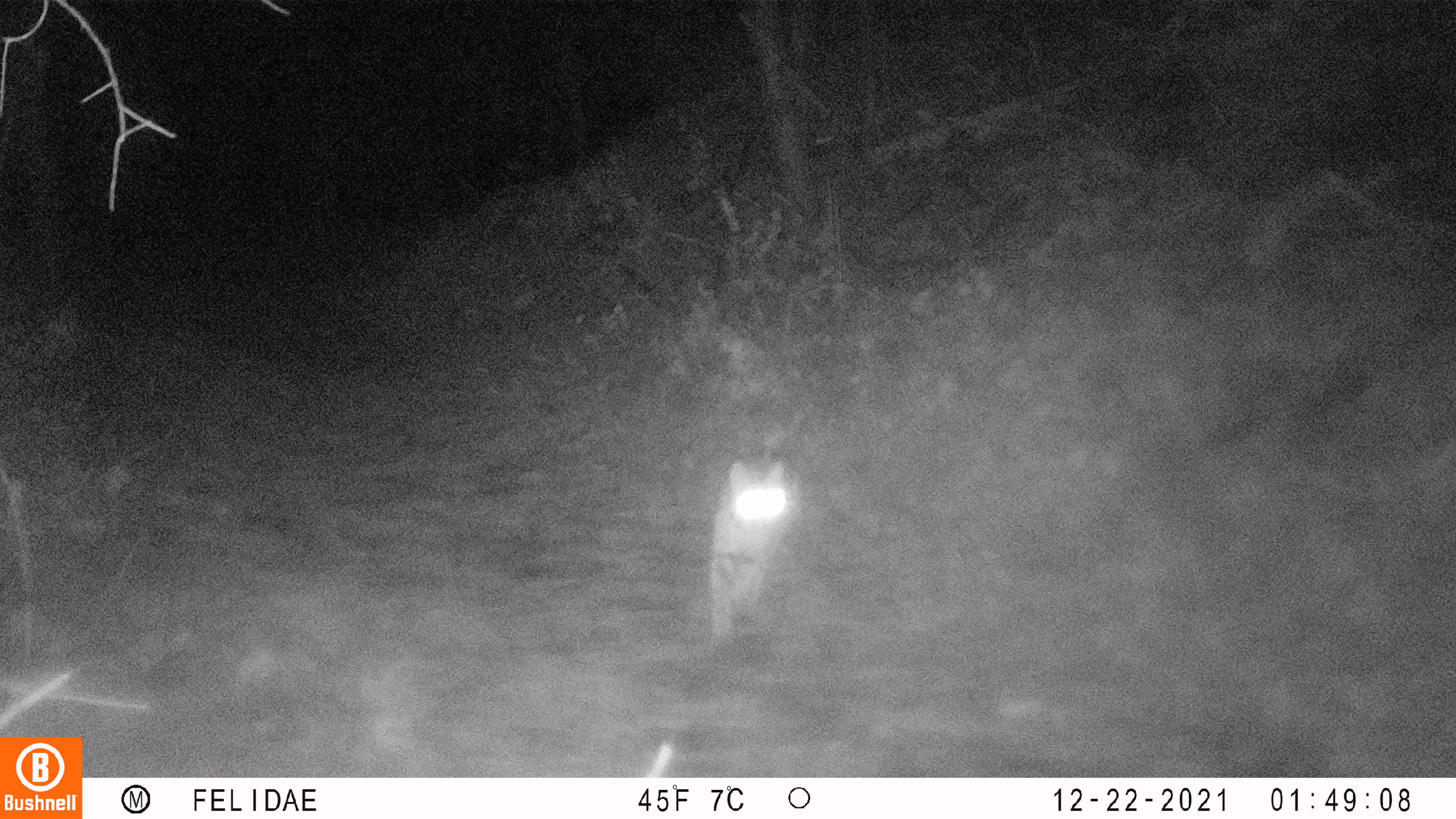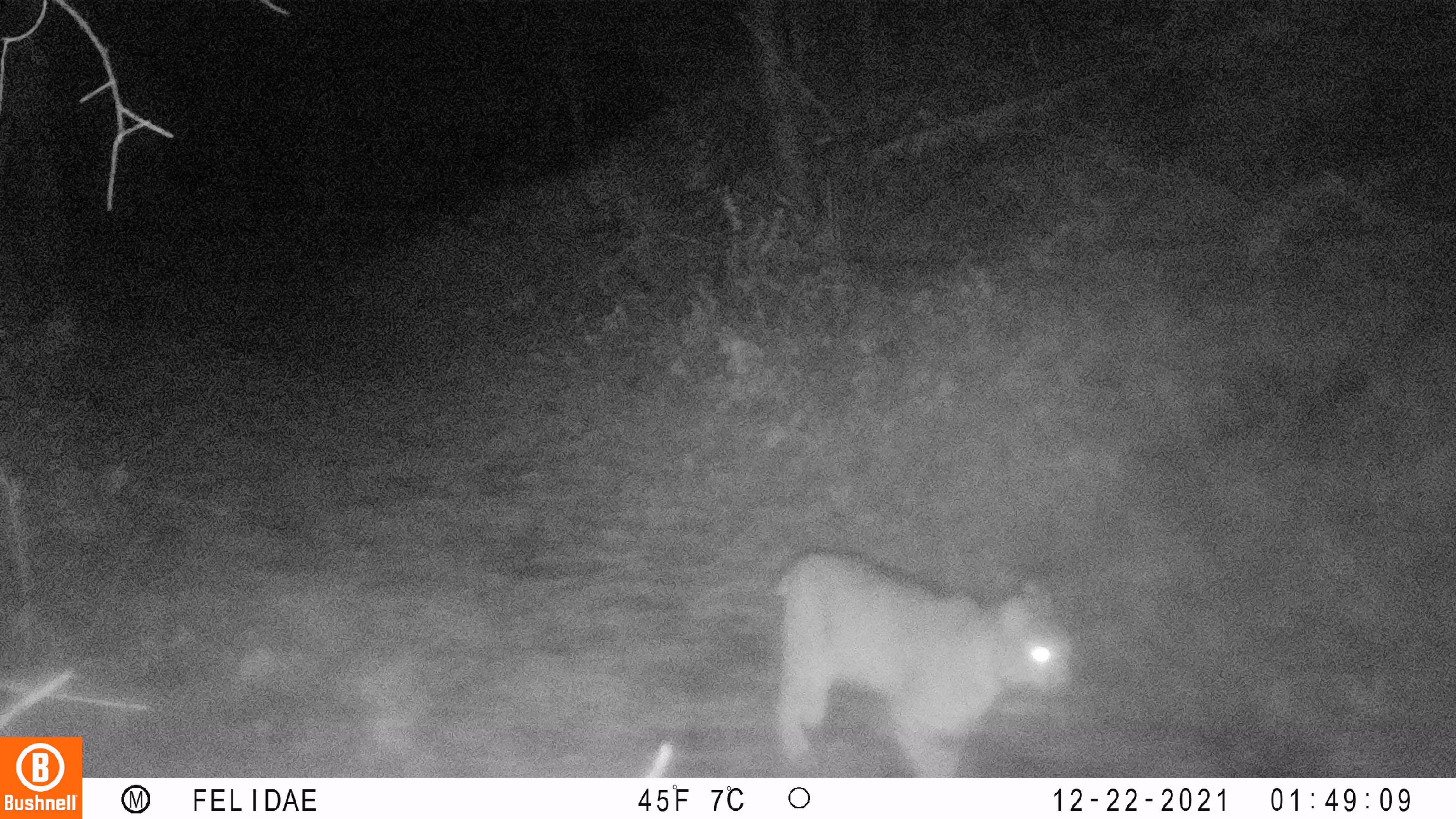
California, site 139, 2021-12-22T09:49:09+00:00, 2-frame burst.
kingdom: Animalia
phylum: Chordata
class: Mammalia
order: Carnivora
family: Felidae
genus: Lynx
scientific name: Lynx rufus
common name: bobcat